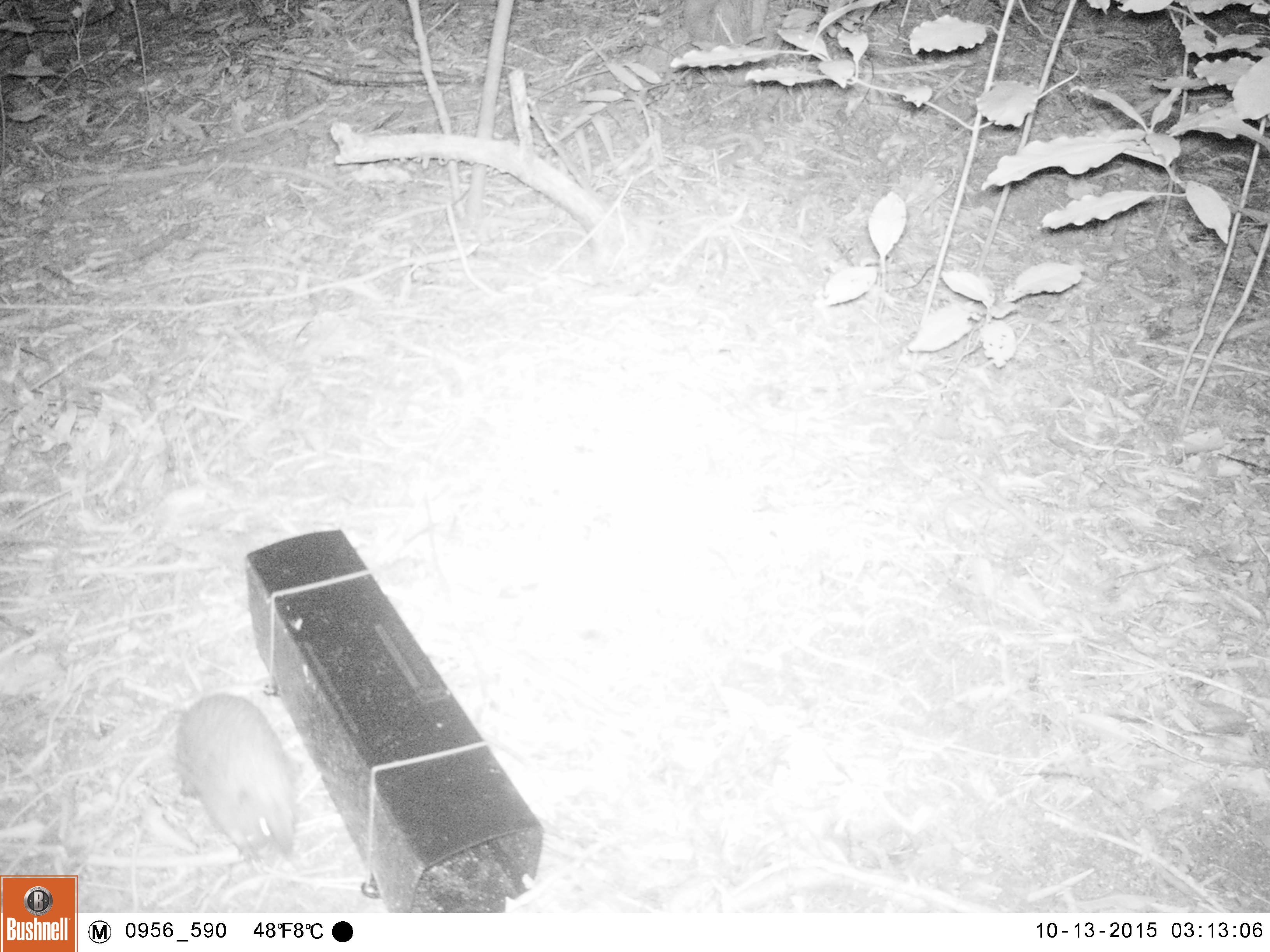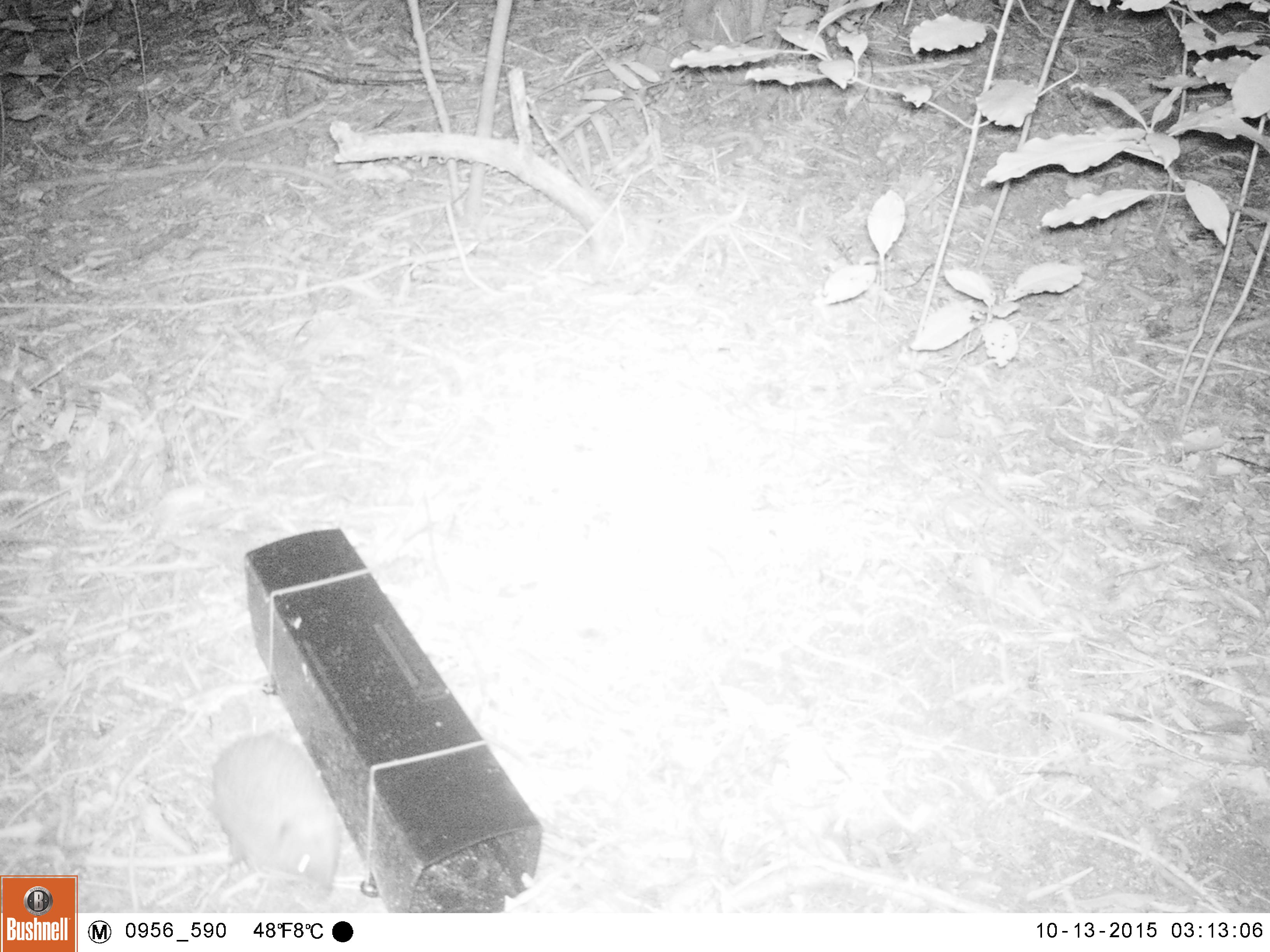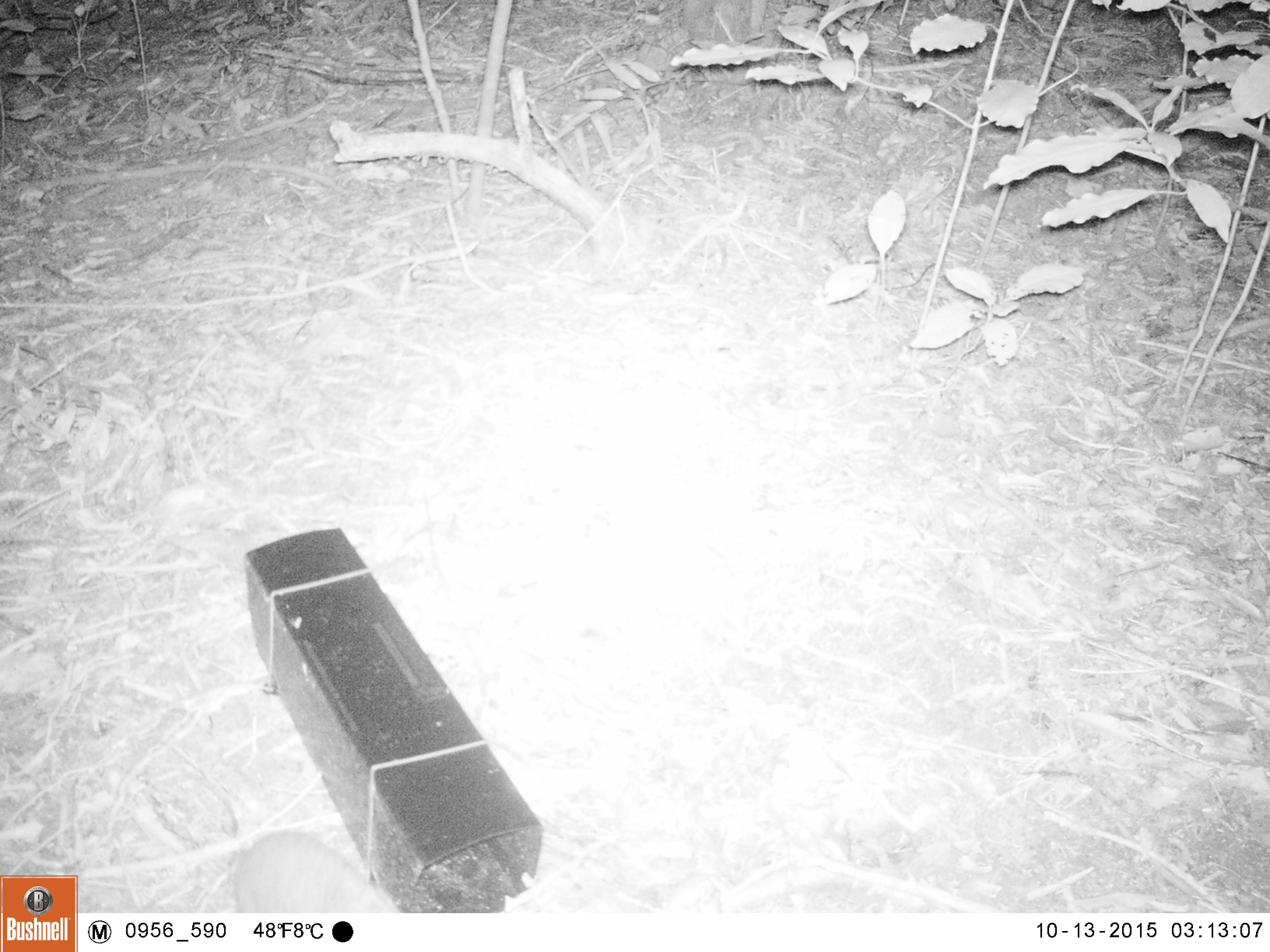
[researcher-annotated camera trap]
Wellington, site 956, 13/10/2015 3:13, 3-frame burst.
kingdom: Animalia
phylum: Chordata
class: Mammalia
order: Eulipotyphla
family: Erinaceidae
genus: Erinaceus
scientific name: Erinaceus europaeus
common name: hedgehog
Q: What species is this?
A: Hedgehog (Erinaceus europaeus).